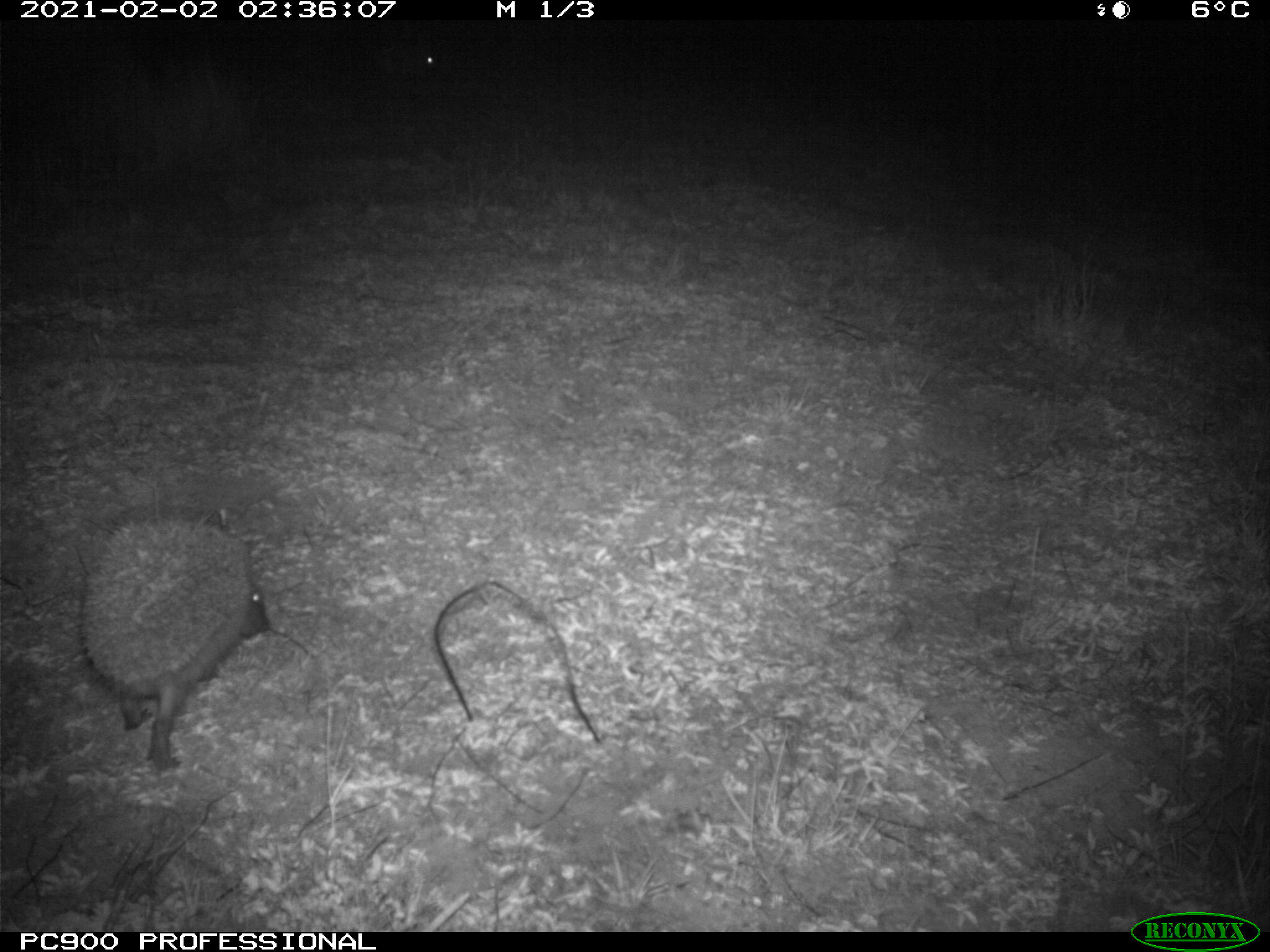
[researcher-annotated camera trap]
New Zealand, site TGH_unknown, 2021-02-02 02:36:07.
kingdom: Animalia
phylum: Chordata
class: Mammalia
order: Eulipotyphla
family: Erinaceidae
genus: Erinaceus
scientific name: Erinaceus europaeus europaeus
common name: european hedgehog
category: hedgehog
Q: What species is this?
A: Hedgehog (european hedgehog) (Erinaceus europaeus europaeus).